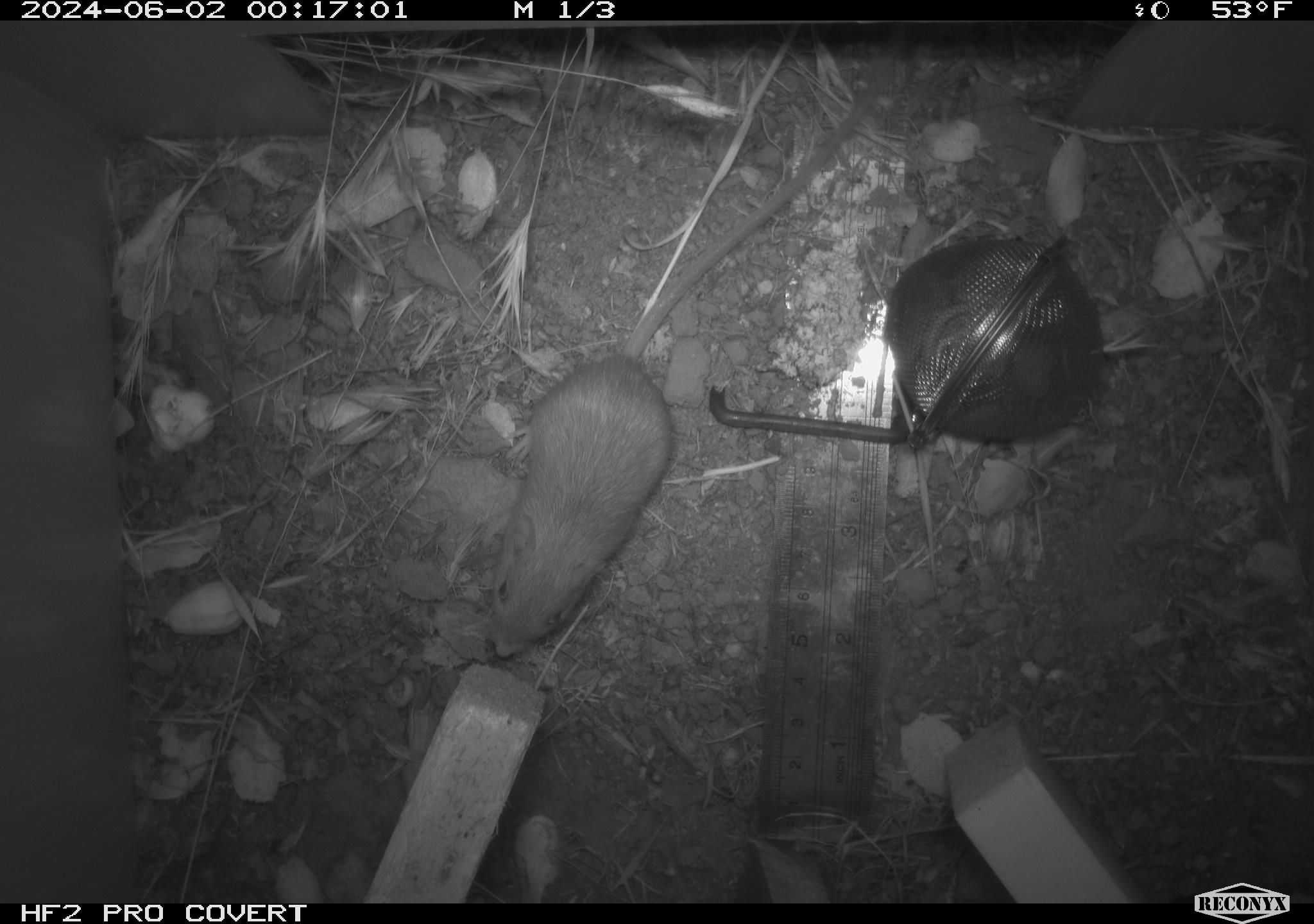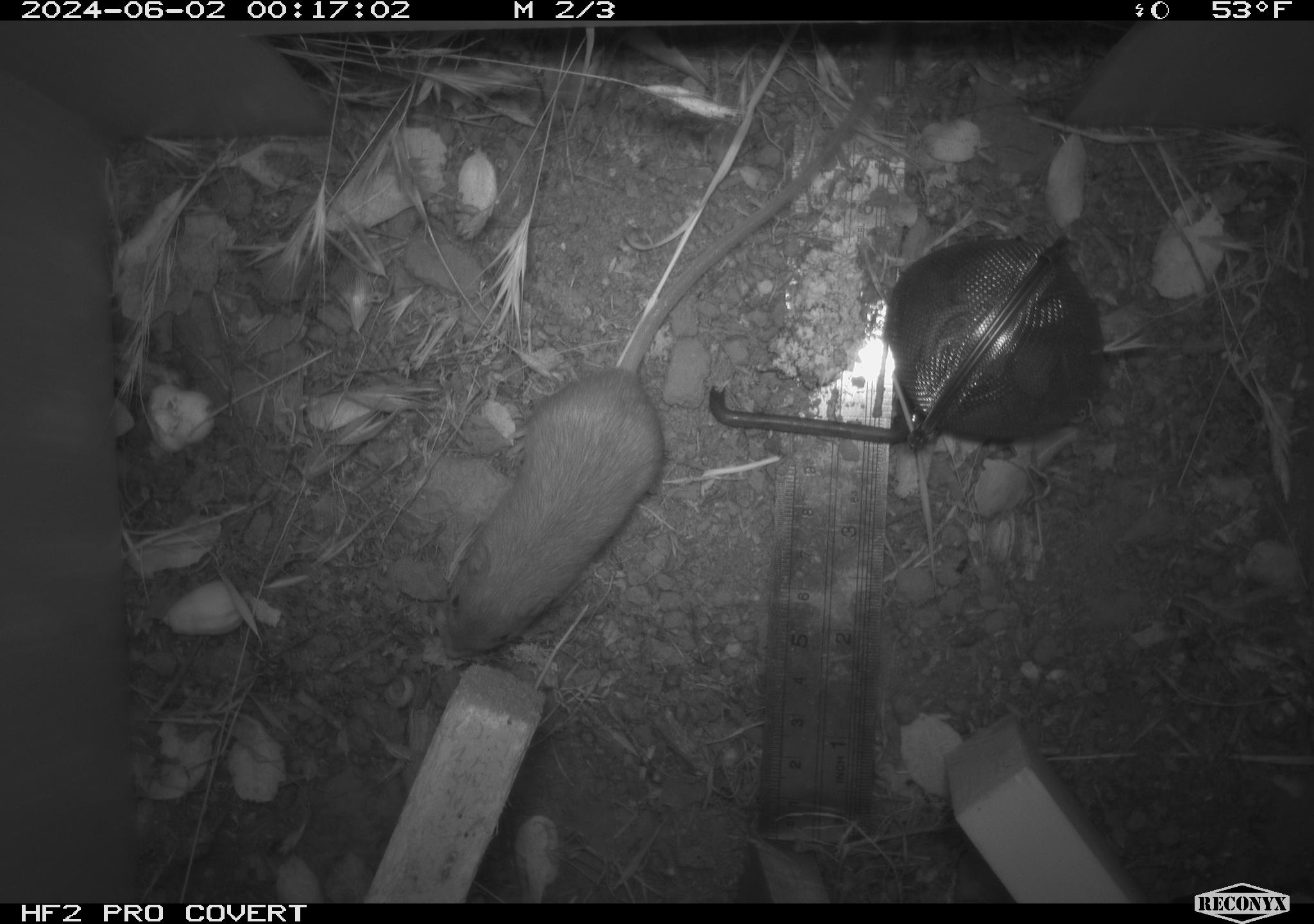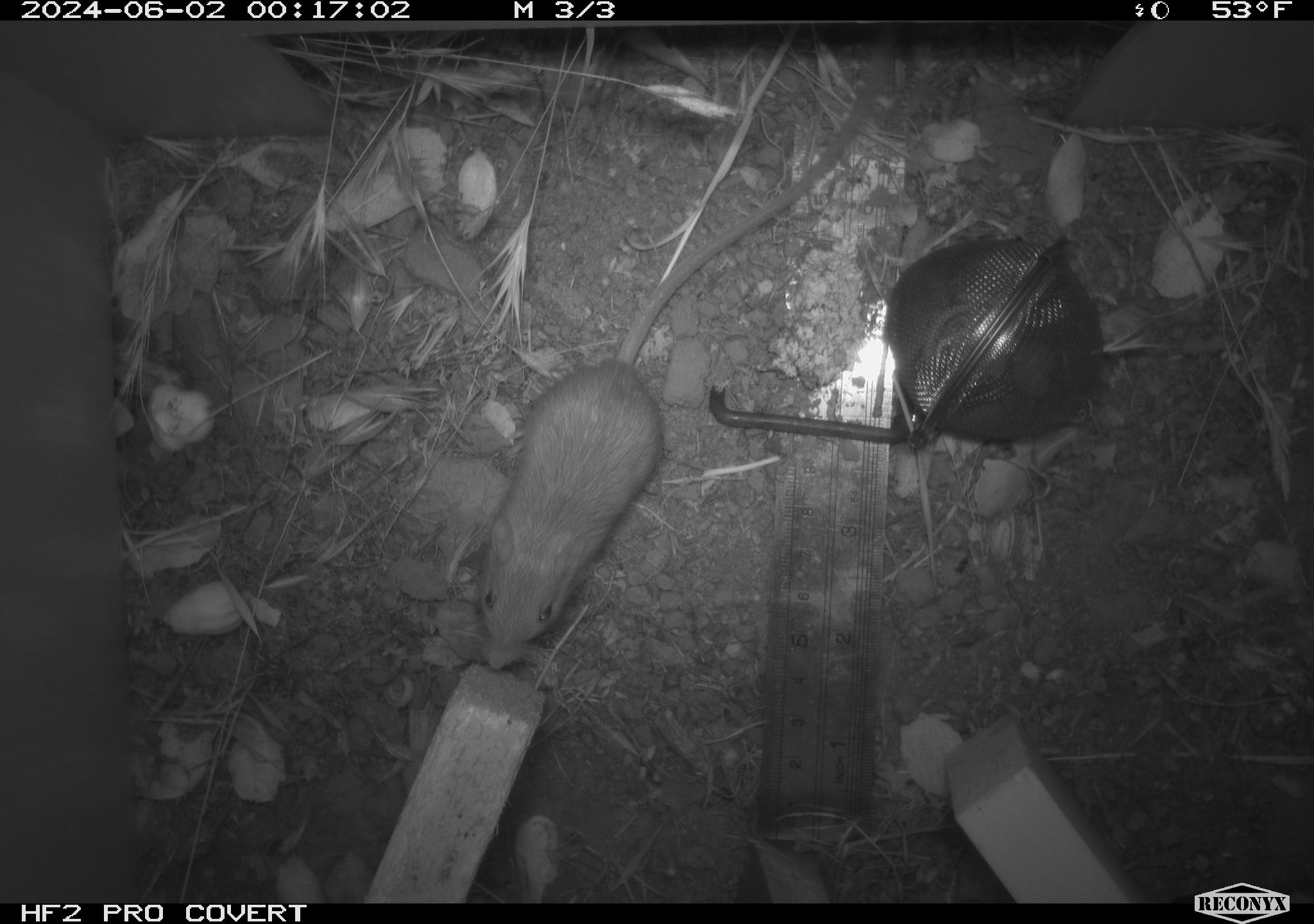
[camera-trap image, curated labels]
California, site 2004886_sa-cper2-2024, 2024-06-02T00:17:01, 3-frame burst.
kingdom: Animalia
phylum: Chordata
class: Mammalia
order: Rodentia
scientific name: Rodentia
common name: rodent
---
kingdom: Animalia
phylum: Chordata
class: Mammalia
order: Rodentia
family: Heteromyidae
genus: Dipodomys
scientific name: Dipodomys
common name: kangaroo rats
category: dipodomys species